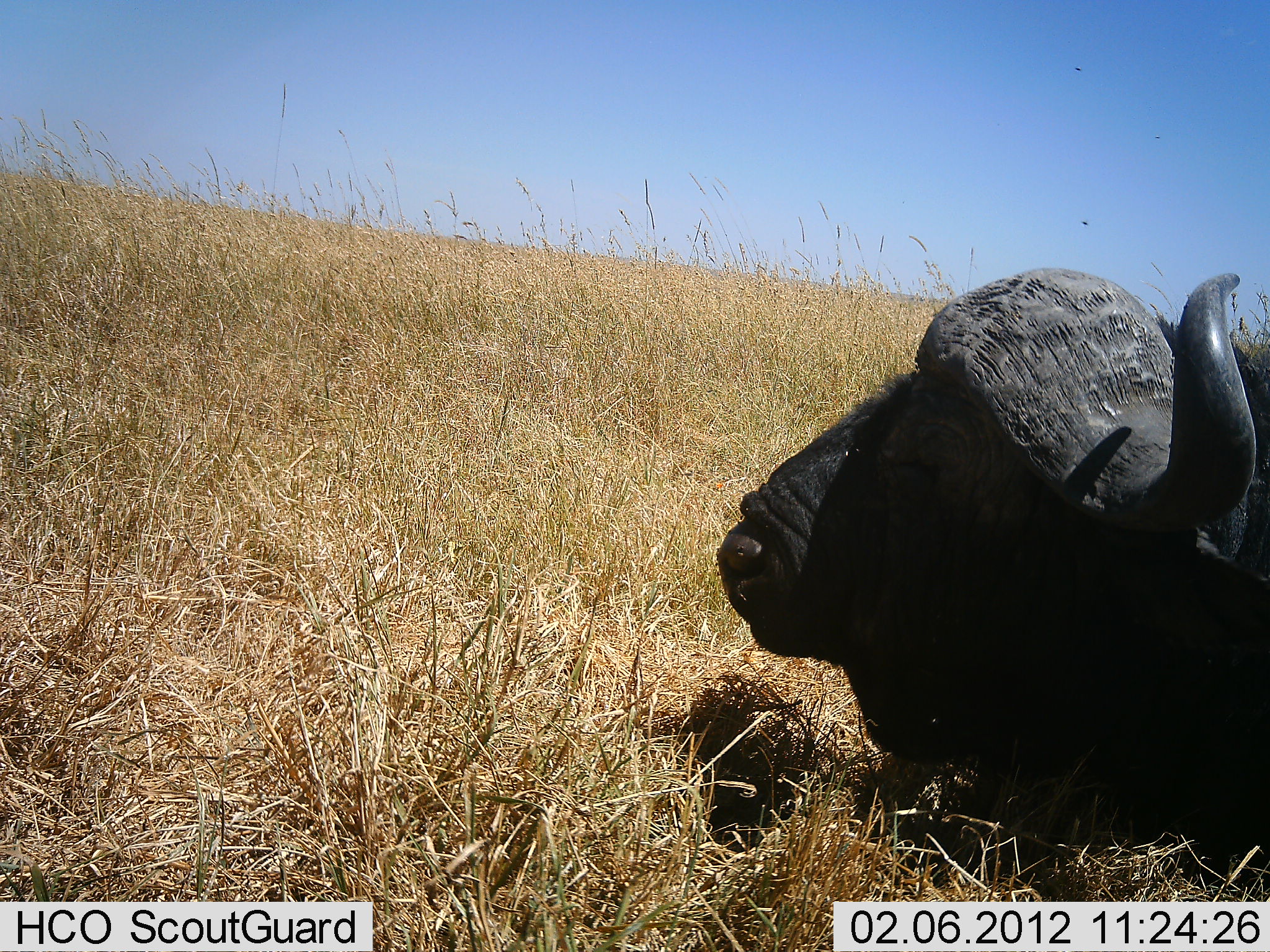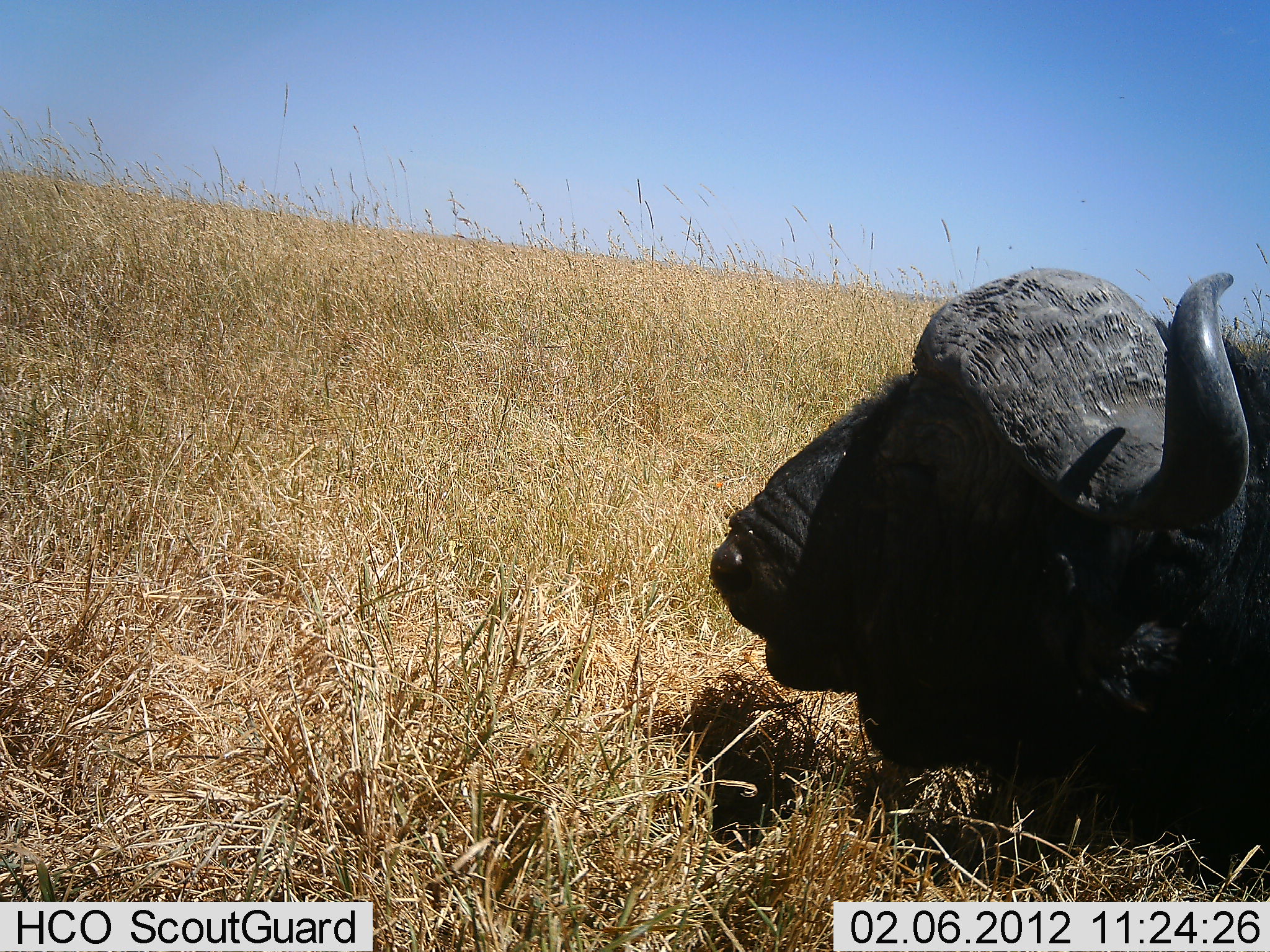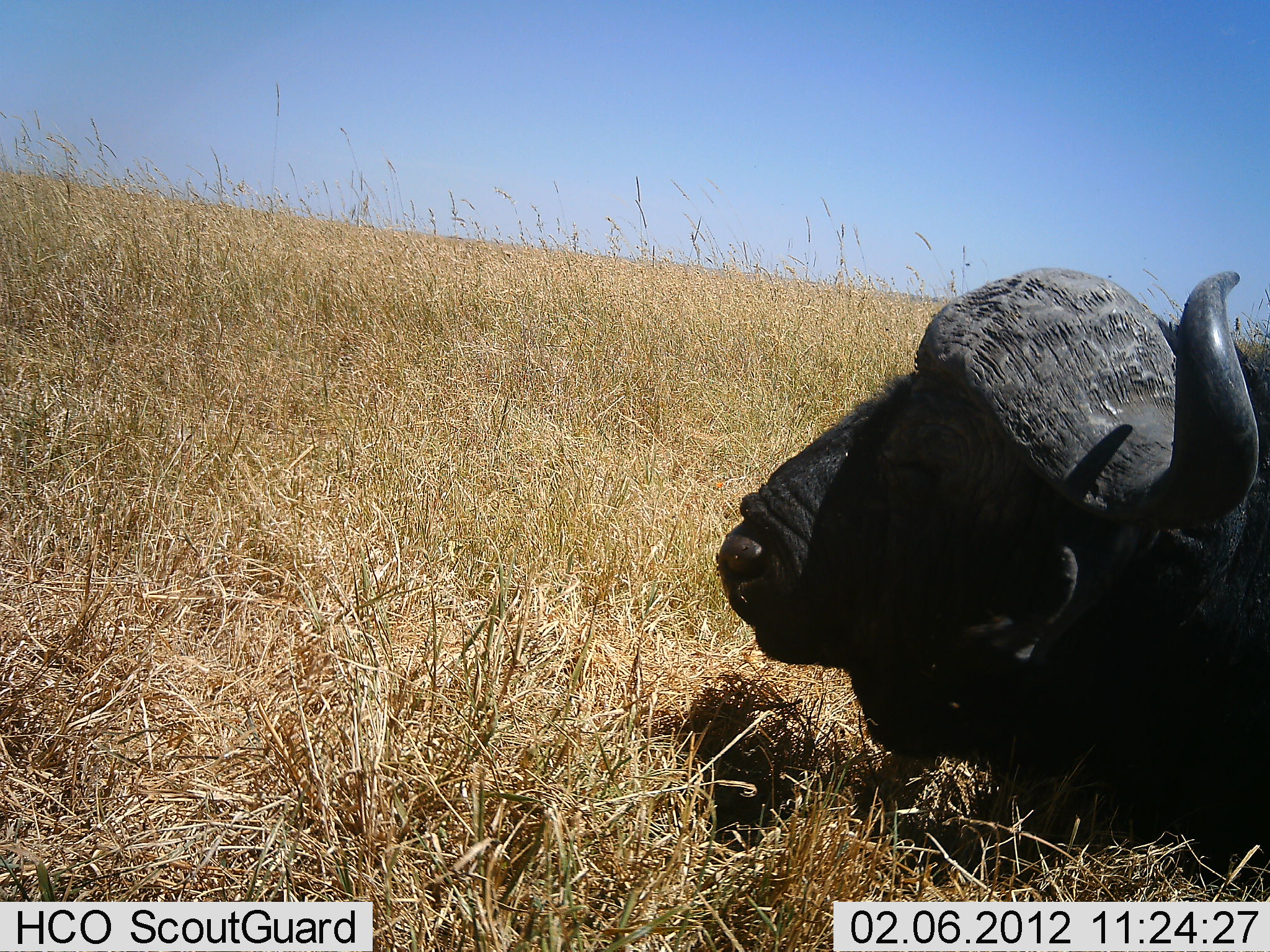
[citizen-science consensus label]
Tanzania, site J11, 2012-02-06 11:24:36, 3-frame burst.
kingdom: Animalia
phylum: Chordata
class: Mammalia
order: Artiodactyla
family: Bovidae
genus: Syncerus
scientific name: Syncerus caffer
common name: cape buffalo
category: buffalo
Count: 1.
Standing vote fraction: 0%.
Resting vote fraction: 90%.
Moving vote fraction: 0%.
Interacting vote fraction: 0%.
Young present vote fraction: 0%.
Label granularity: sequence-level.